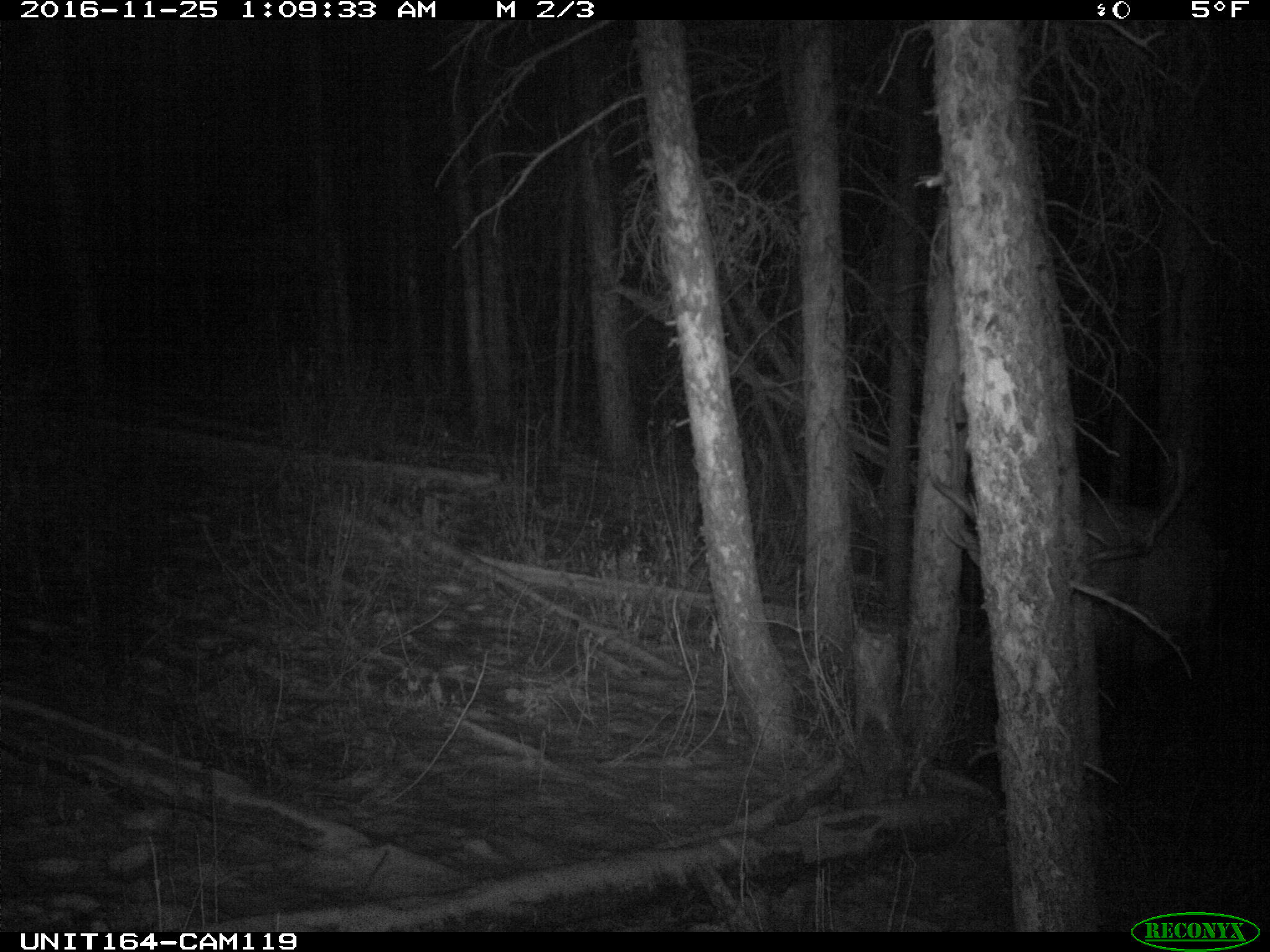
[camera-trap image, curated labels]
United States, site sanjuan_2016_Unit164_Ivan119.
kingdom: Animalia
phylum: Chordata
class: Mammalia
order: Artiodactyla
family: Cervidae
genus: Cervus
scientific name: Cervus elaphus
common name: red deer